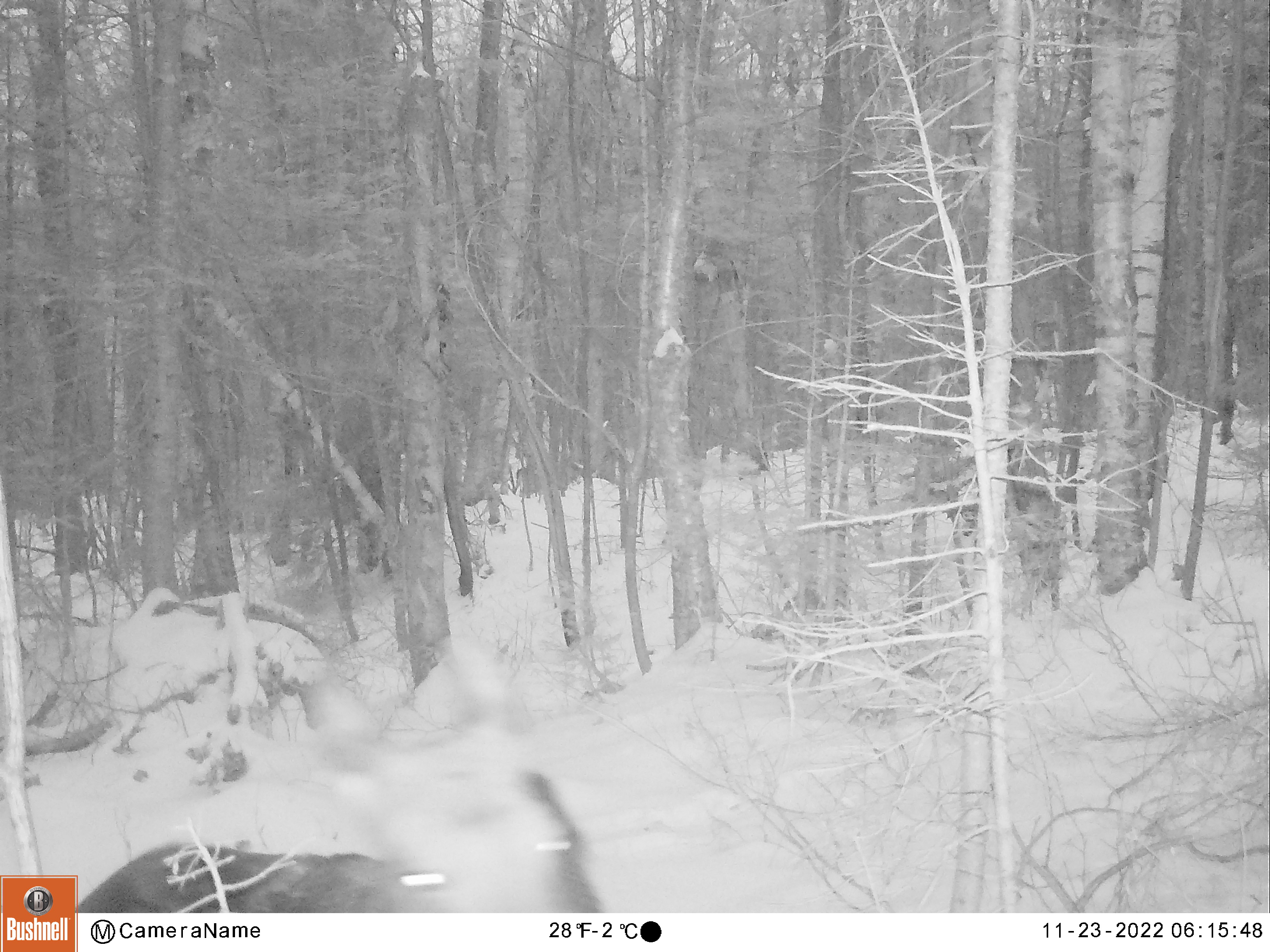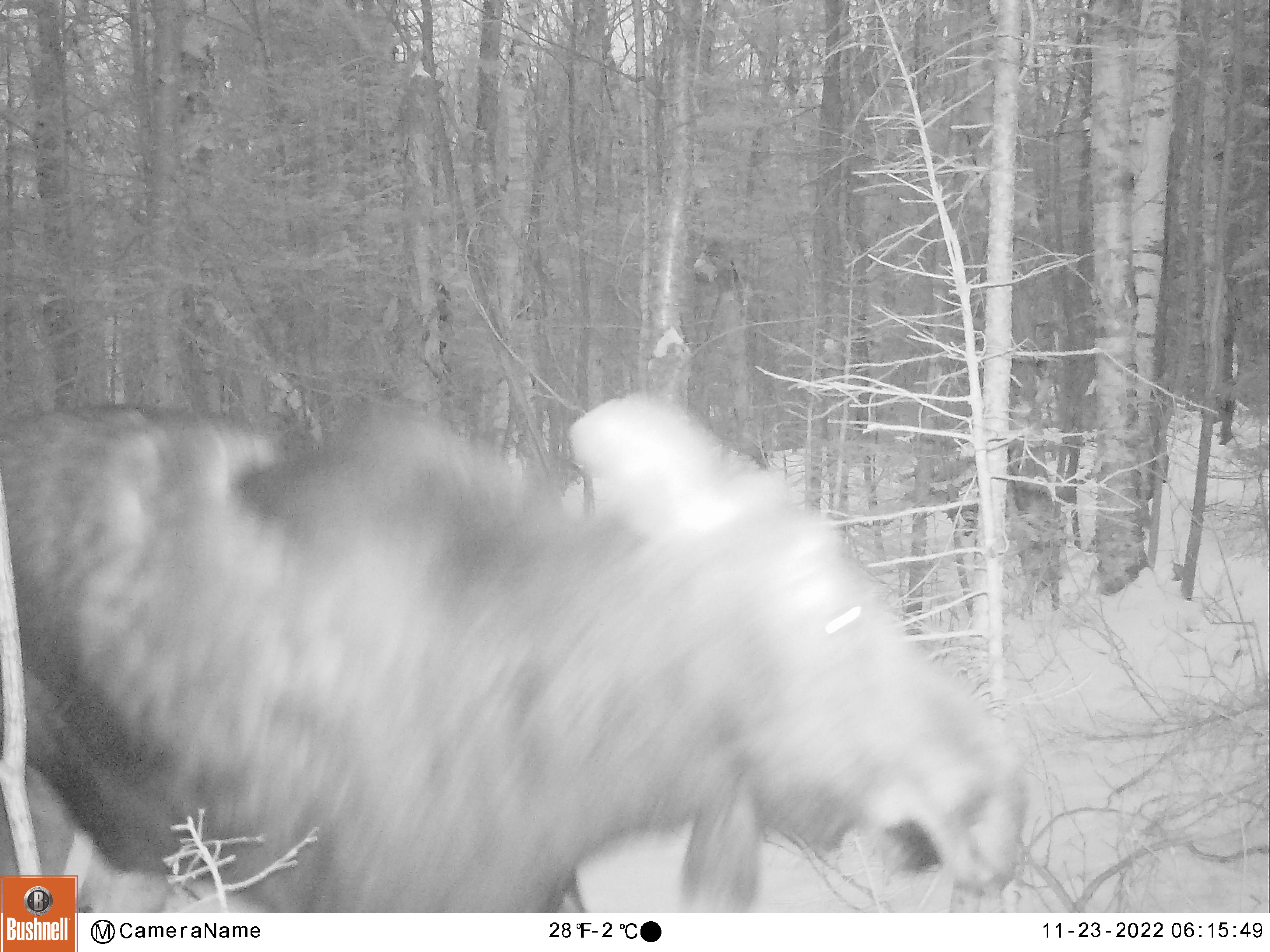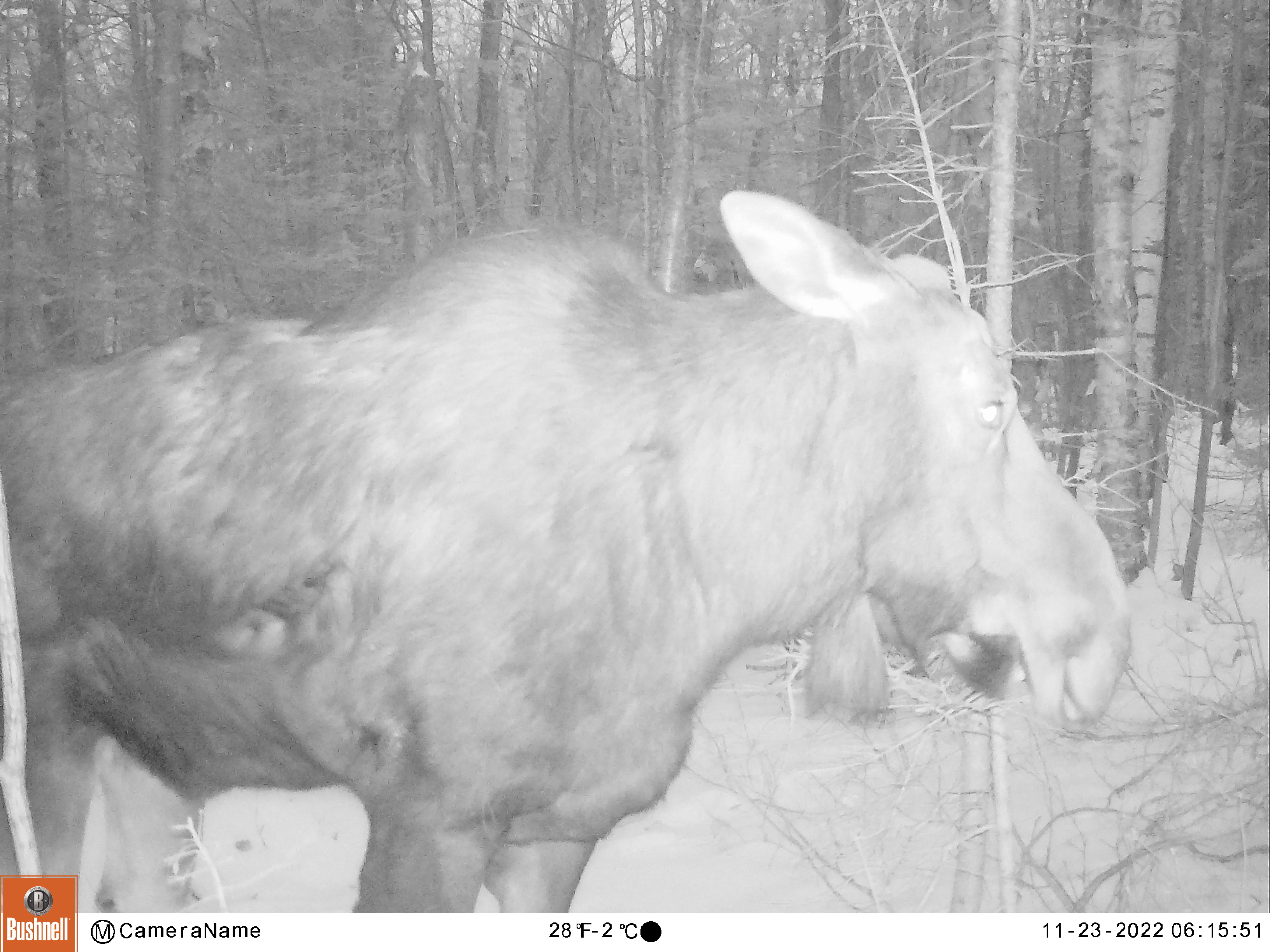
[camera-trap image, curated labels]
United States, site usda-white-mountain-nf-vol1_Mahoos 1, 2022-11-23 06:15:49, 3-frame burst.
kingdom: Animalia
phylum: Chordata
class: Mammalia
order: Artiodactyla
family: Cervidae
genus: Alces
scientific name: Alces alces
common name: moose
Moose (Alces alces).